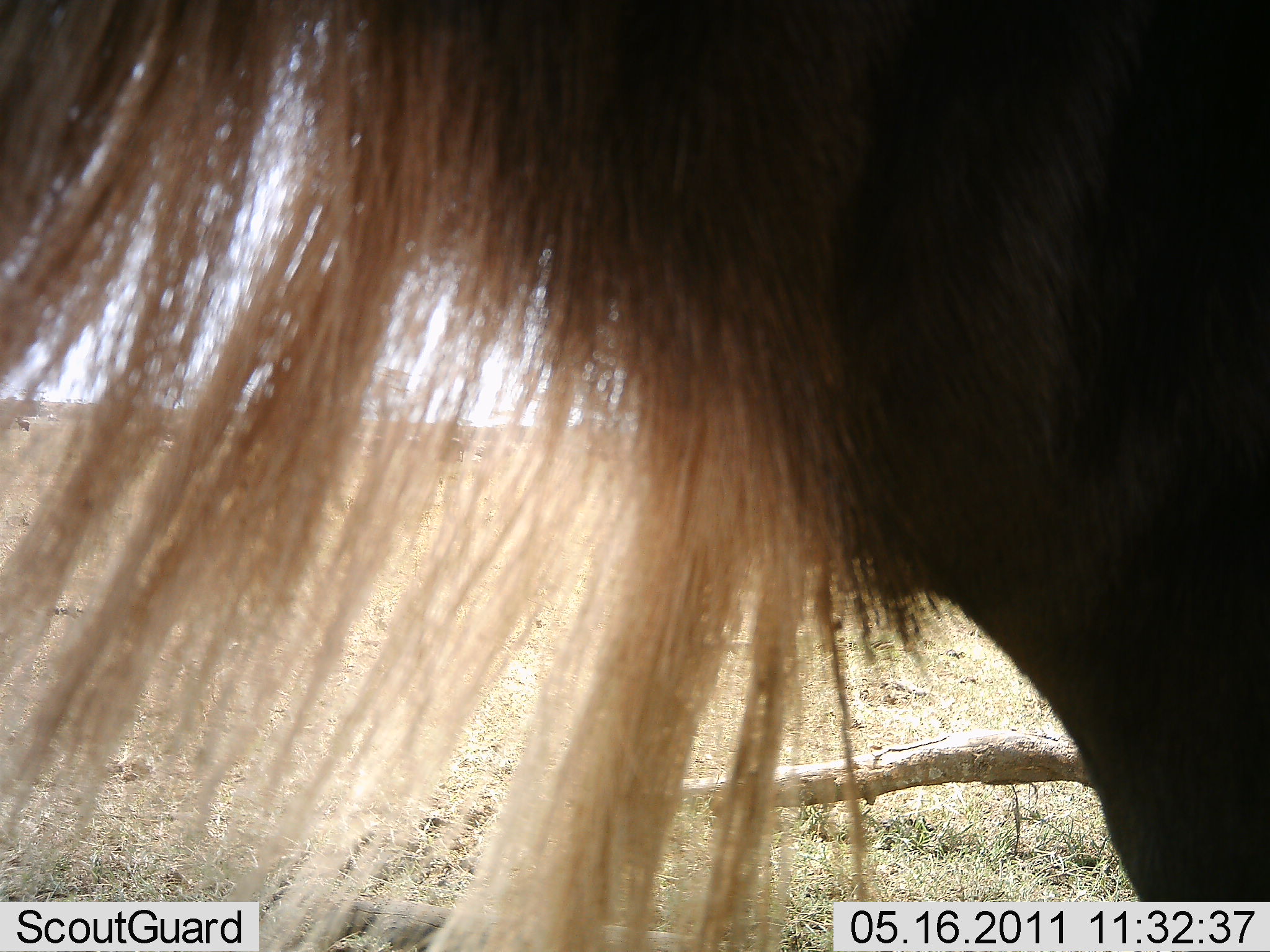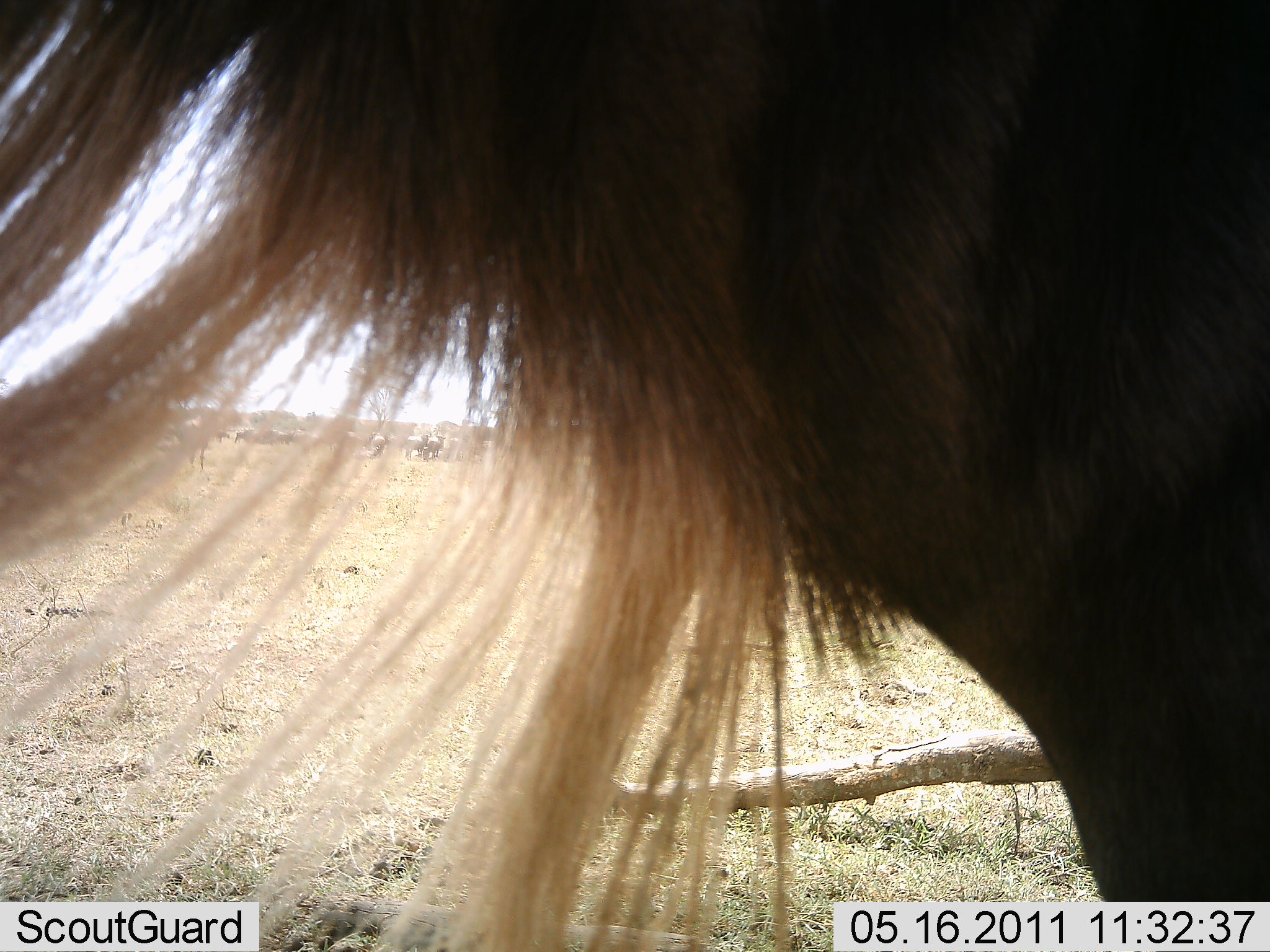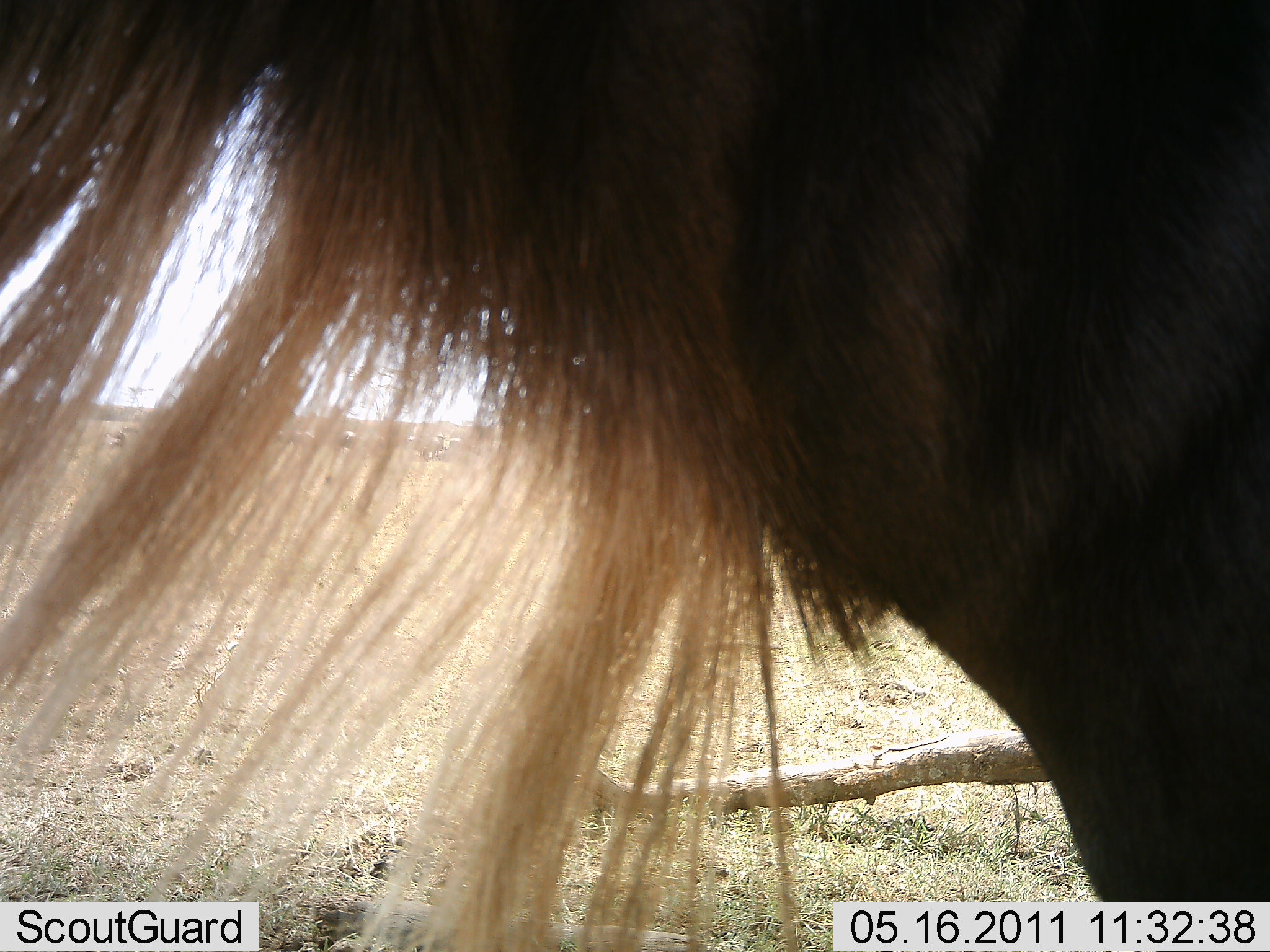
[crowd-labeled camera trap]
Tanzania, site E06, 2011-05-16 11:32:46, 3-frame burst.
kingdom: Animalia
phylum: Chordata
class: Mammalia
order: Artiodactyla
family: Bovidae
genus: Connochaetes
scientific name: Connochaetes taurinus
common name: blue wildebeest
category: wildebeest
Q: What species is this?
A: Wildebeest (blue wildebeest) (Connochaetes taurinus).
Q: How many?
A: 1.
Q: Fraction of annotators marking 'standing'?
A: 100%.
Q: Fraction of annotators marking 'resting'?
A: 0%.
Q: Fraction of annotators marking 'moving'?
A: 0%.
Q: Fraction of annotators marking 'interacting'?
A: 0%.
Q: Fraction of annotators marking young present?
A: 0%.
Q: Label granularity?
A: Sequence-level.